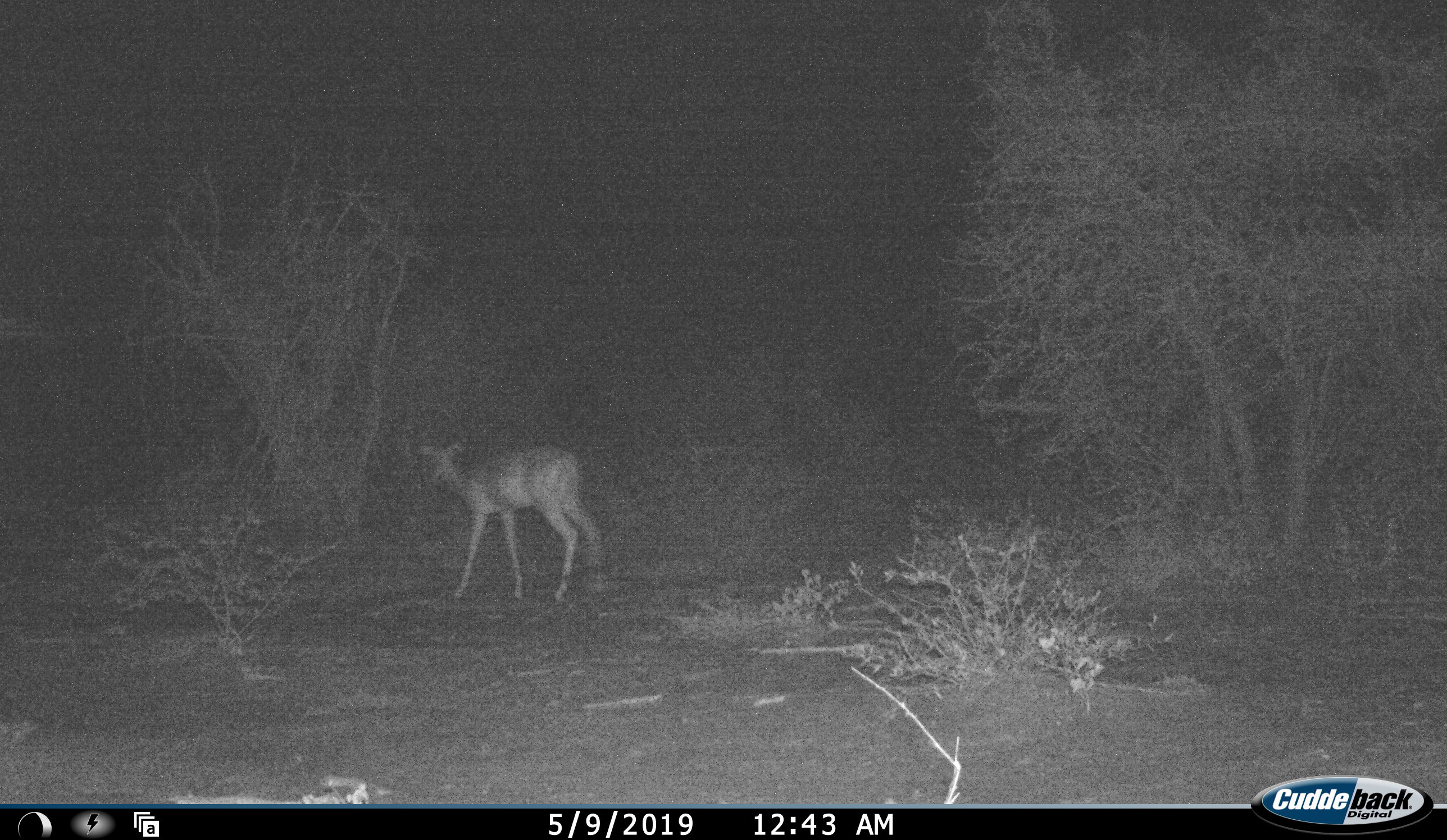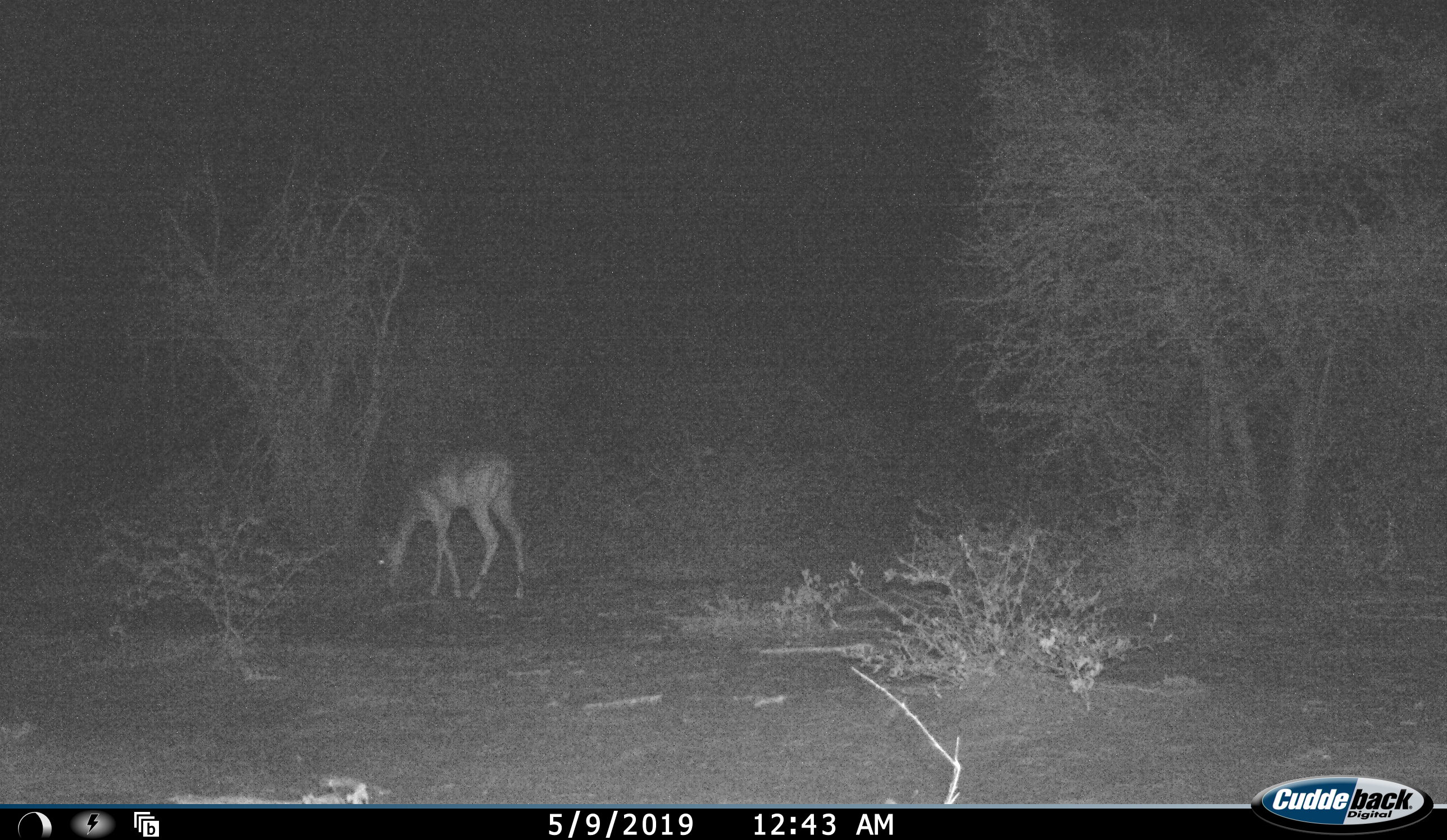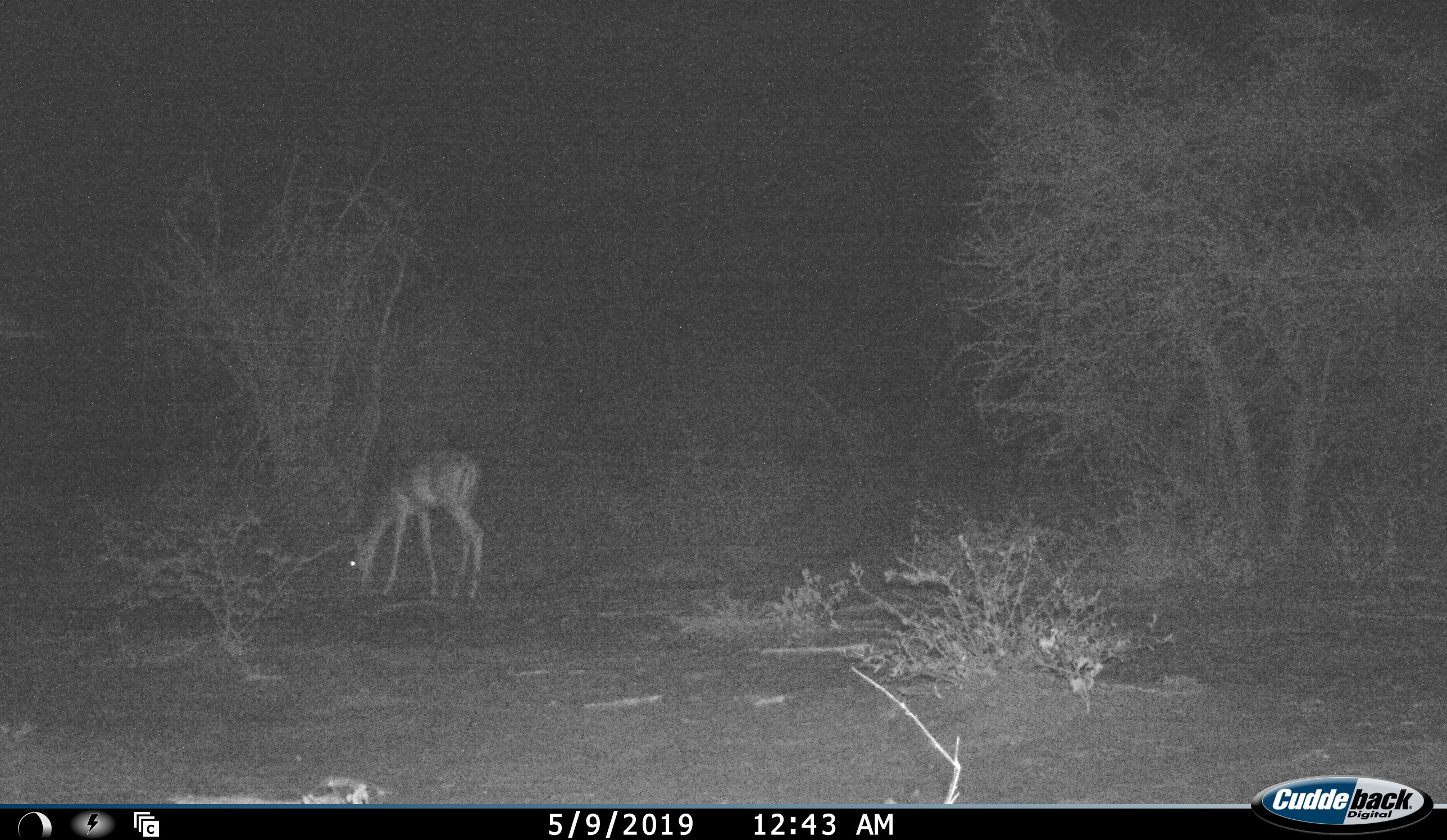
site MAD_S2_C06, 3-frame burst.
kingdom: Animalia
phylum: Chordata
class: Mammalia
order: Artiodactyla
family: Bovidae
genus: Aepyceros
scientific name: Aepyceros melampus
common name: impala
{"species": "impala (Aepyceros melampus)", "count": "1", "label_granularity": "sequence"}